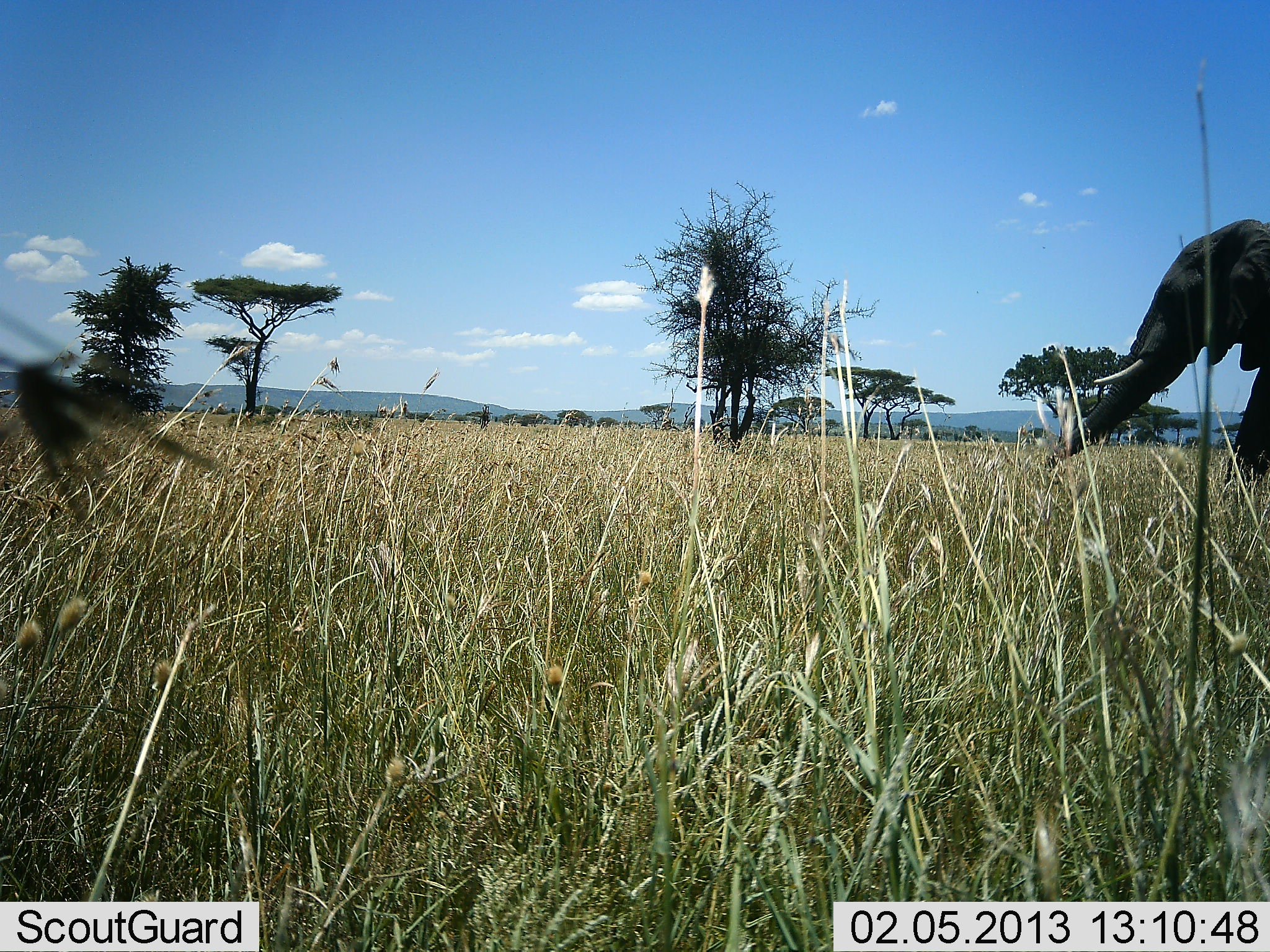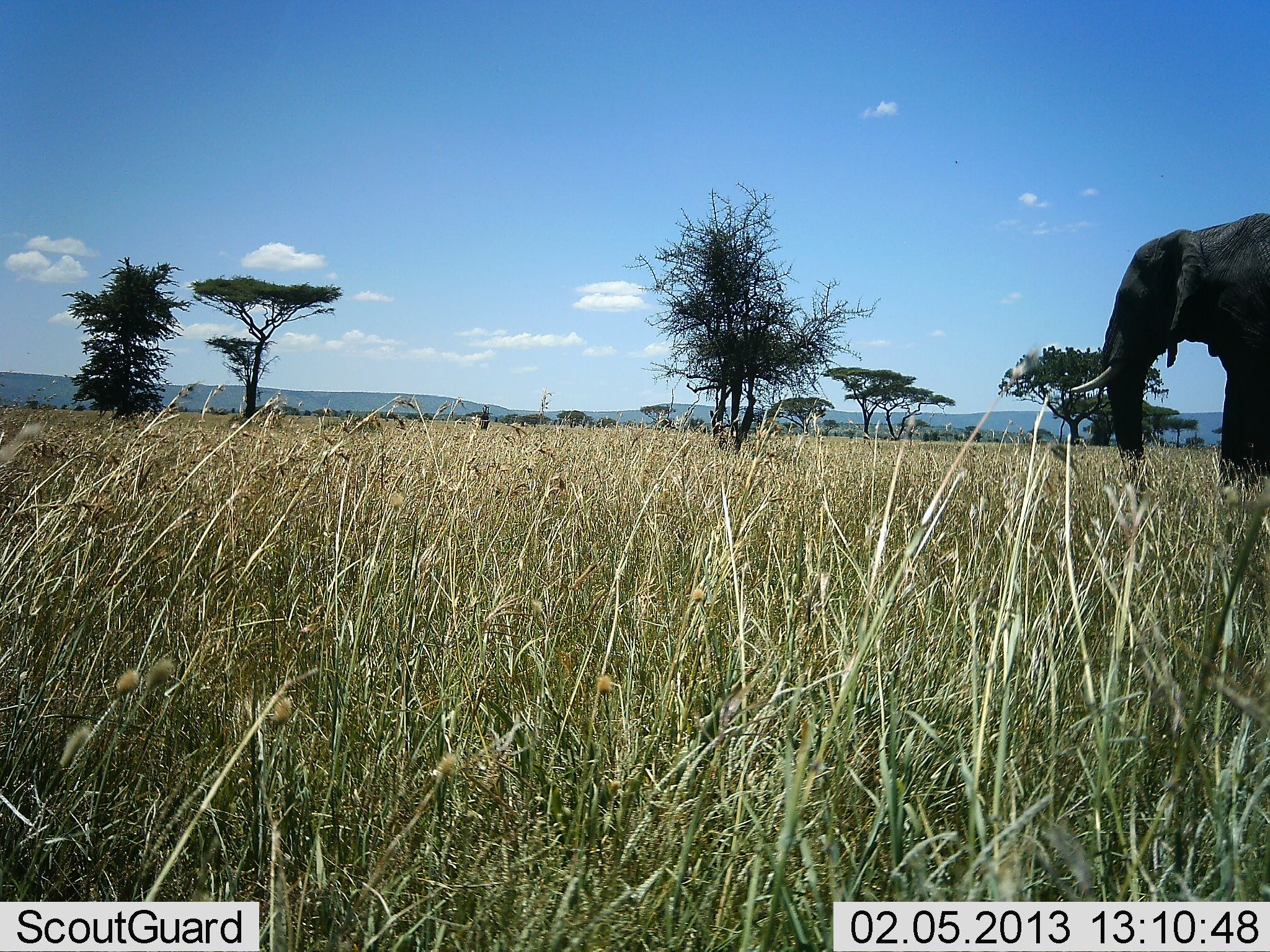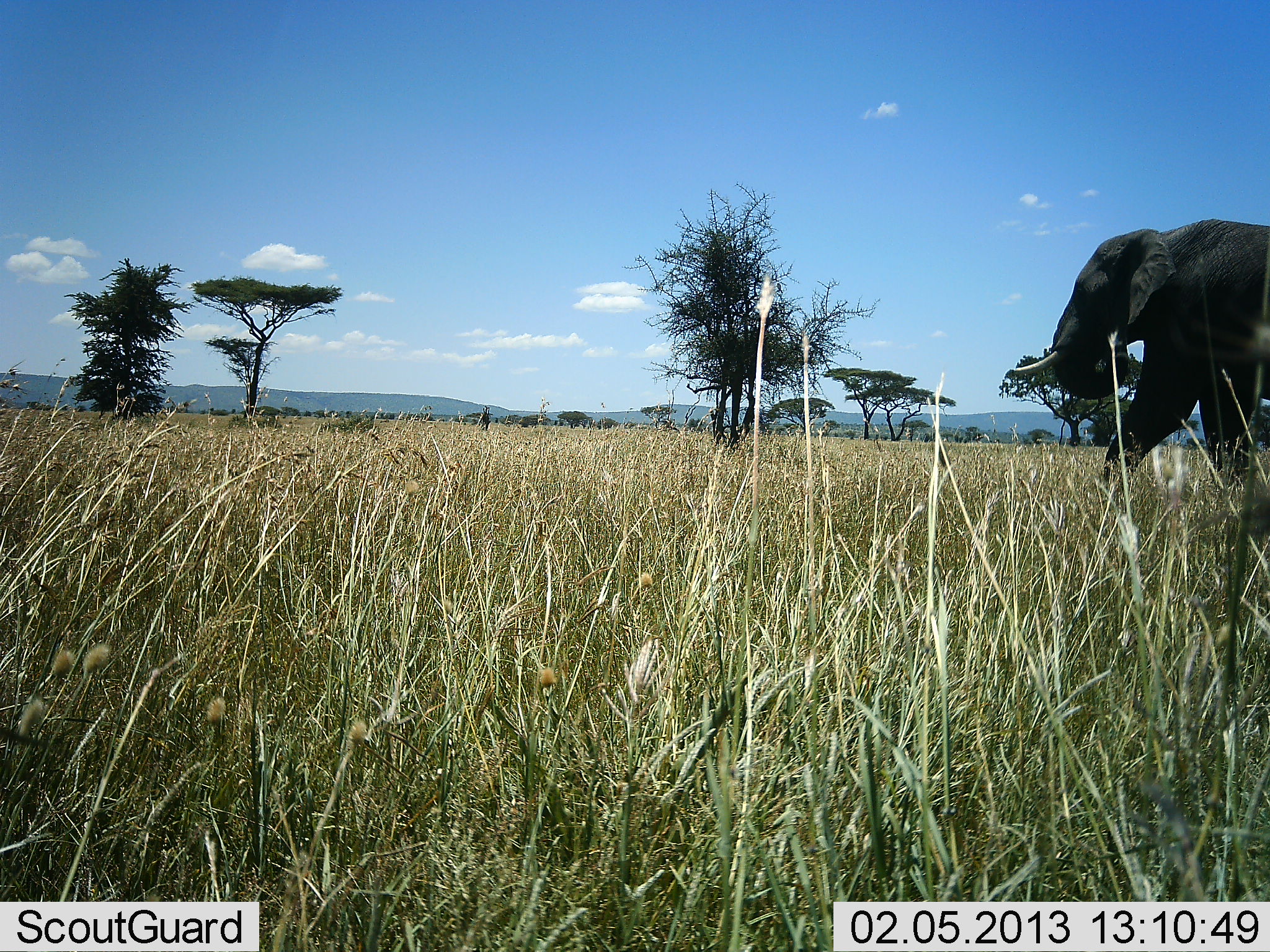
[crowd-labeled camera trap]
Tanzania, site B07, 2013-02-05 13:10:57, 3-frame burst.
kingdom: Animalia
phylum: Chordata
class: Mammalia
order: Proboscidea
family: Elephantidae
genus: Loxodonta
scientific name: Loxodonta africana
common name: african bush elephant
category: elephant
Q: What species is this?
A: Elephant (african bush elephant) (Loxodonta africana).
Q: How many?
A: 1.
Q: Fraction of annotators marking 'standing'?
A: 34%.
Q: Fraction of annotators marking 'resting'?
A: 3%.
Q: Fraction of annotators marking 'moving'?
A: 68%.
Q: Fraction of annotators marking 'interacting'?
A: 0%.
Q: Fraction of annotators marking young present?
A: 0%.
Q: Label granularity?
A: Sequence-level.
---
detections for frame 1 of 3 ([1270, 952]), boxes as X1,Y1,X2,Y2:
animal: 1044,215,1270,484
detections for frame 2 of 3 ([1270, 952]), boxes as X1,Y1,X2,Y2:
animal: 1066,215,1270,481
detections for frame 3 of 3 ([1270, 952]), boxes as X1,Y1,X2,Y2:
animal: 1008,215,1270,489